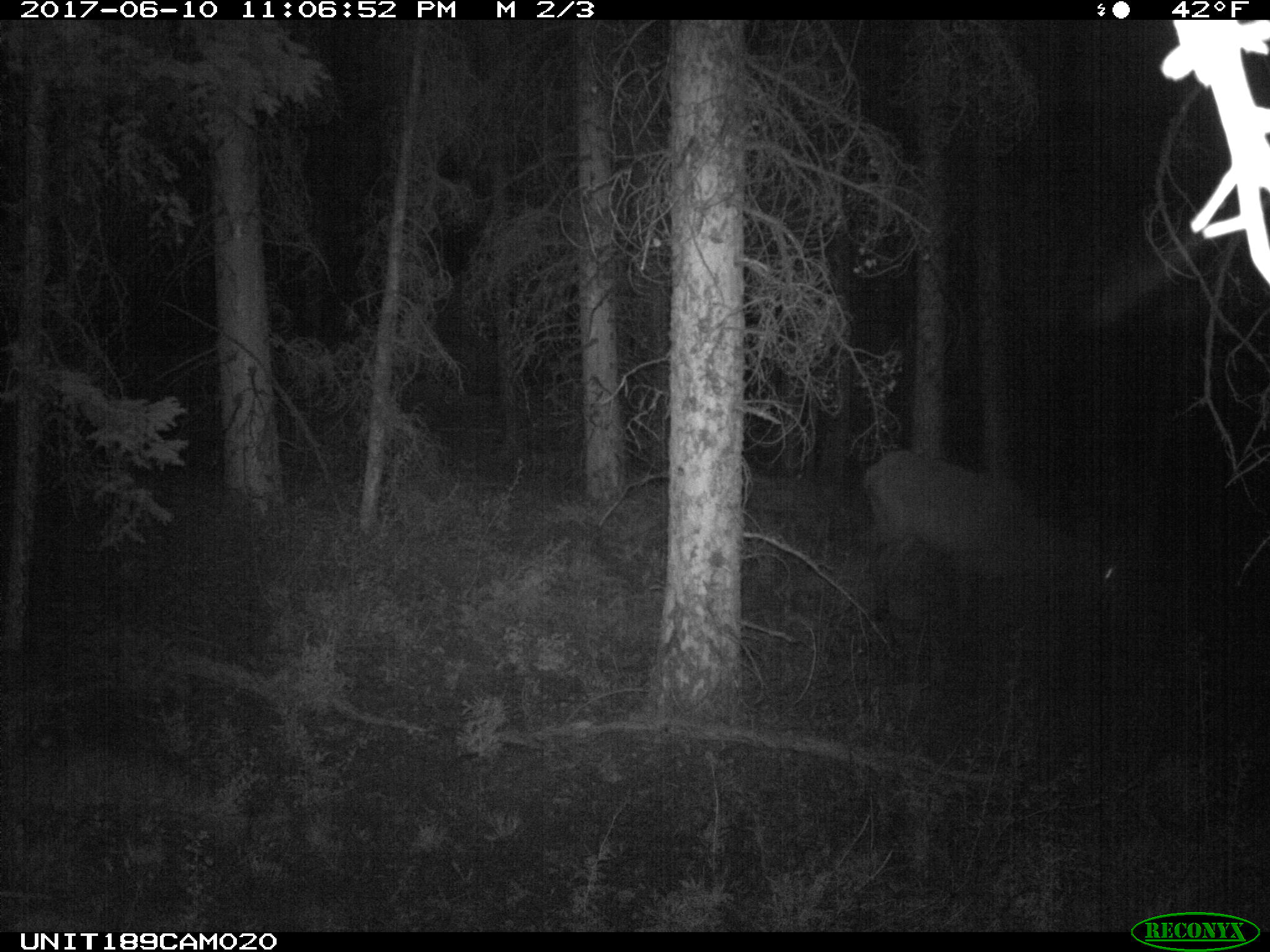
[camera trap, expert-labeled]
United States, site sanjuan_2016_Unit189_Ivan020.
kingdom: Animalia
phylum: Chordata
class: Mammalia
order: Artiodactyla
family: Cervidae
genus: Cervus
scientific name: Cervus elaphus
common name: red deer